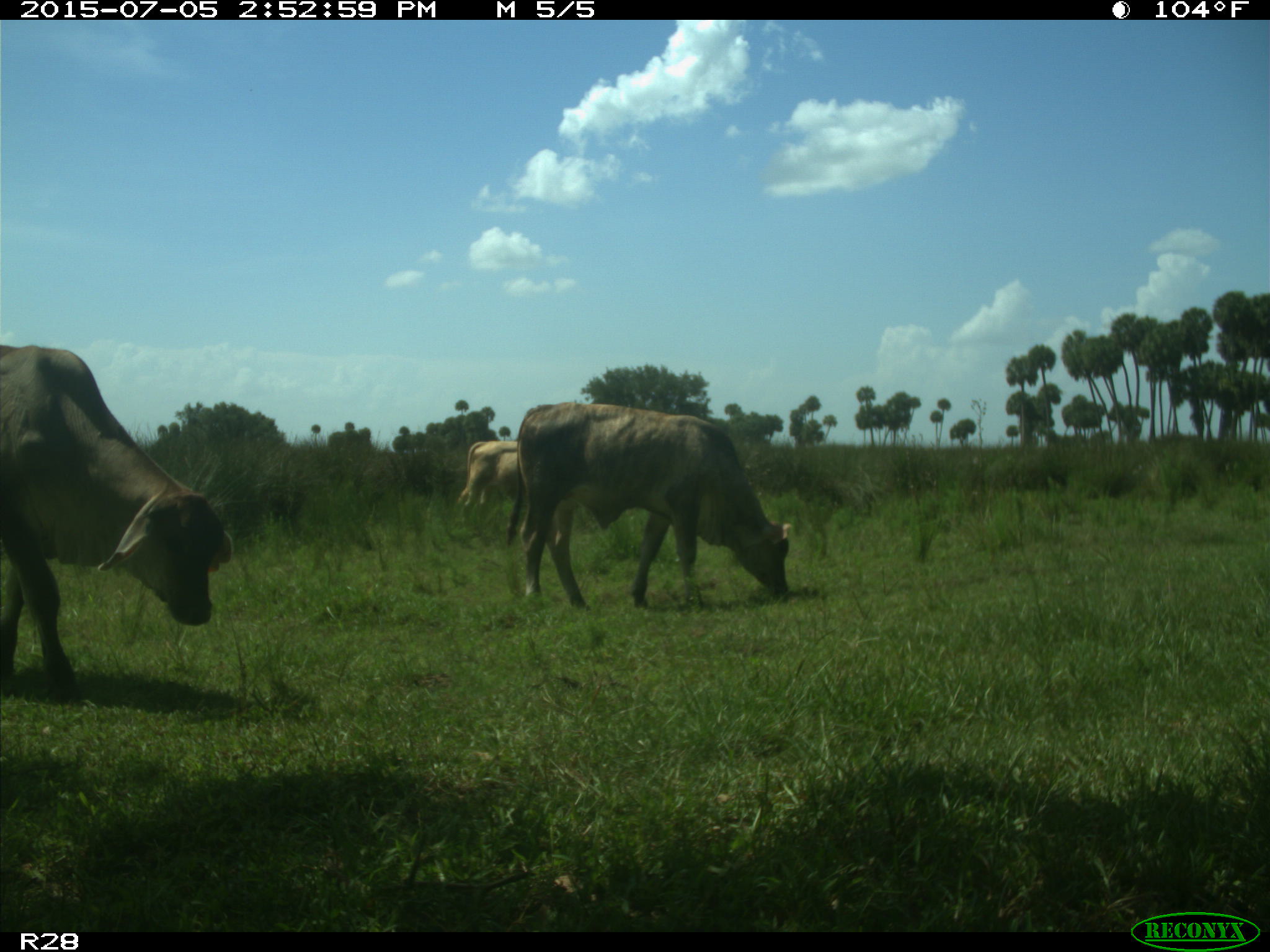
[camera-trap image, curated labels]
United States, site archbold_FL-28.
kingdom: Animalia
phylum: Chordata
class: Mammalia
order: Artiodactyla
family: Bovidae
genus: Bos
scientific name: Bos taurus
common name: domestic cow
Bos taurus (domestic cow).